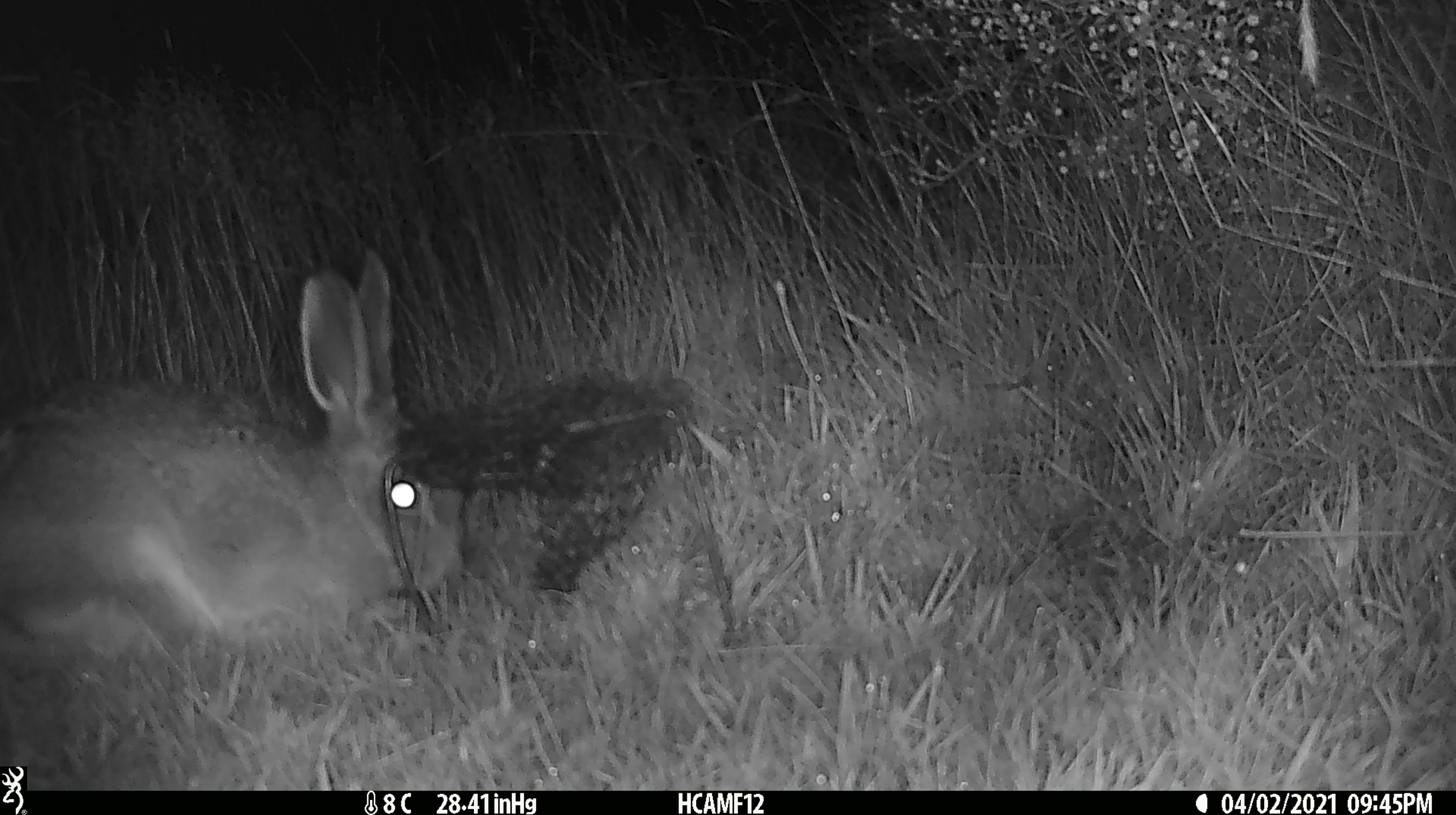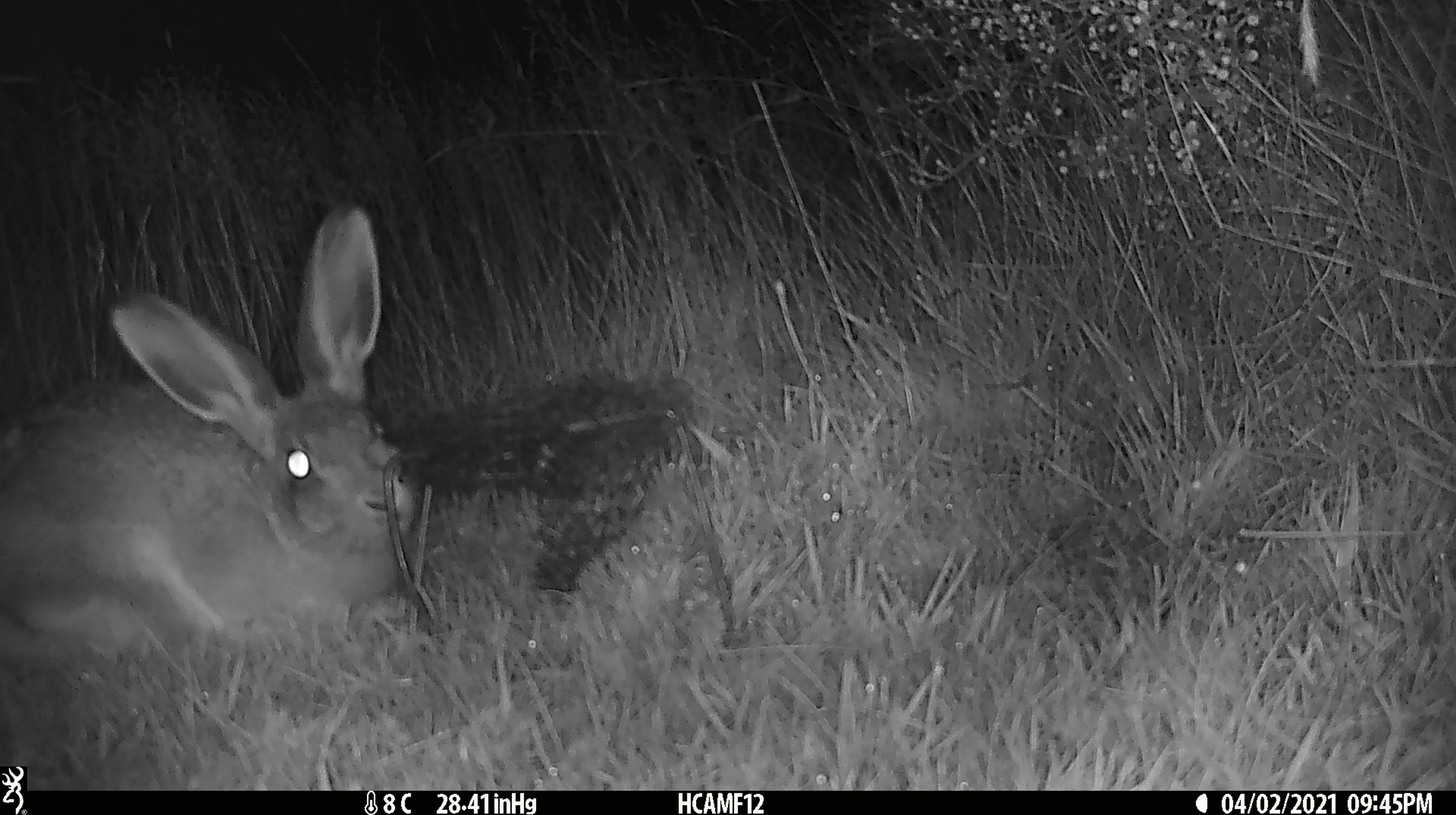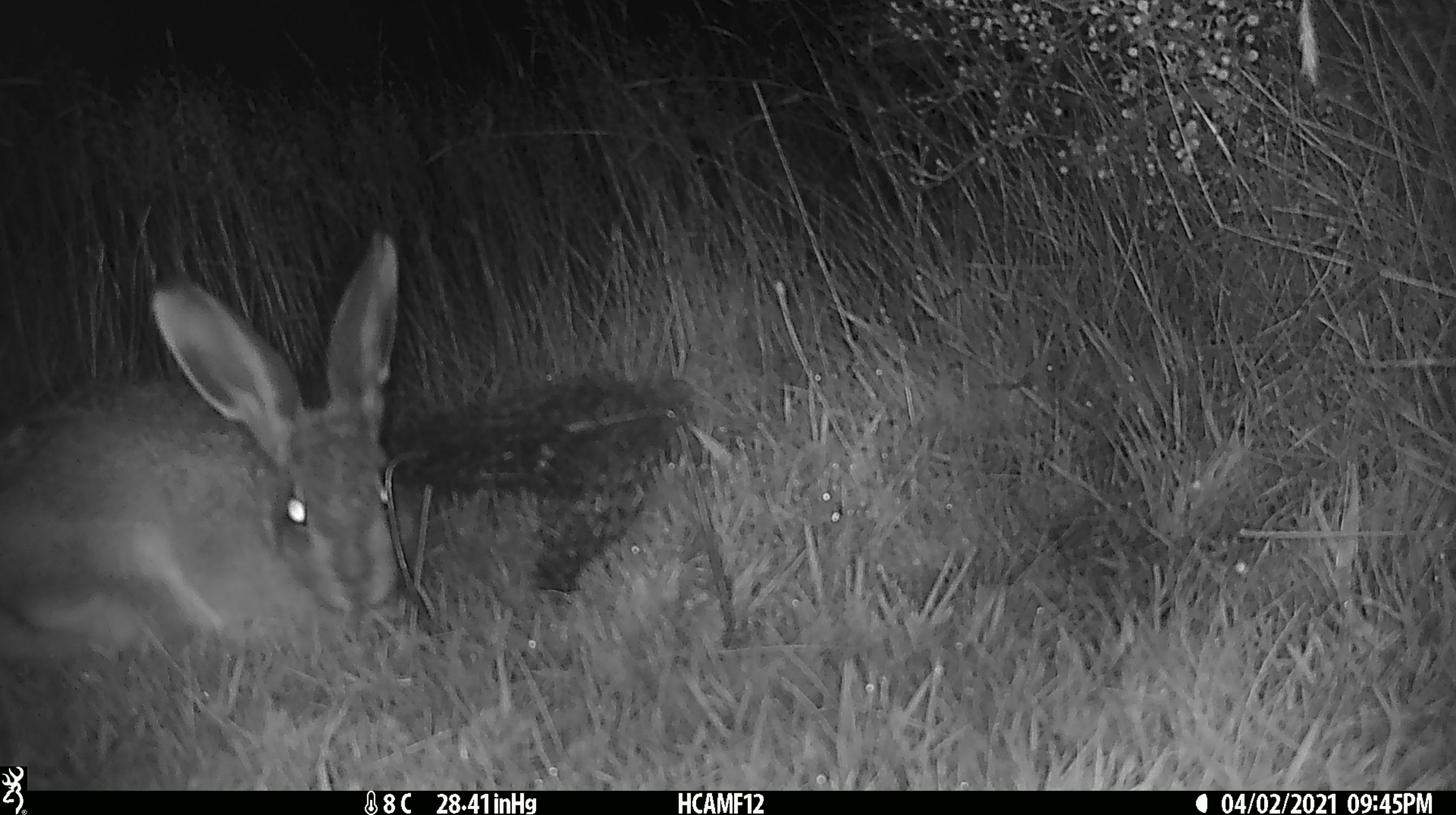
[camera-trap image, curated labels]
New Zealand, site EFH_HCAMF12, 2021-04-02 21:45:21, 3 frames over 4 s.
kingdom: Animalia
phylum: Chordata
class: Mammalia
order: Lagomorpha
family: Leporidae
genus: Lepus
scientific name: Lepus europaeus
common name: brown hare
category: hare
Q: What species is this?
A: Hare (brown hare) (Lepus europaeus).